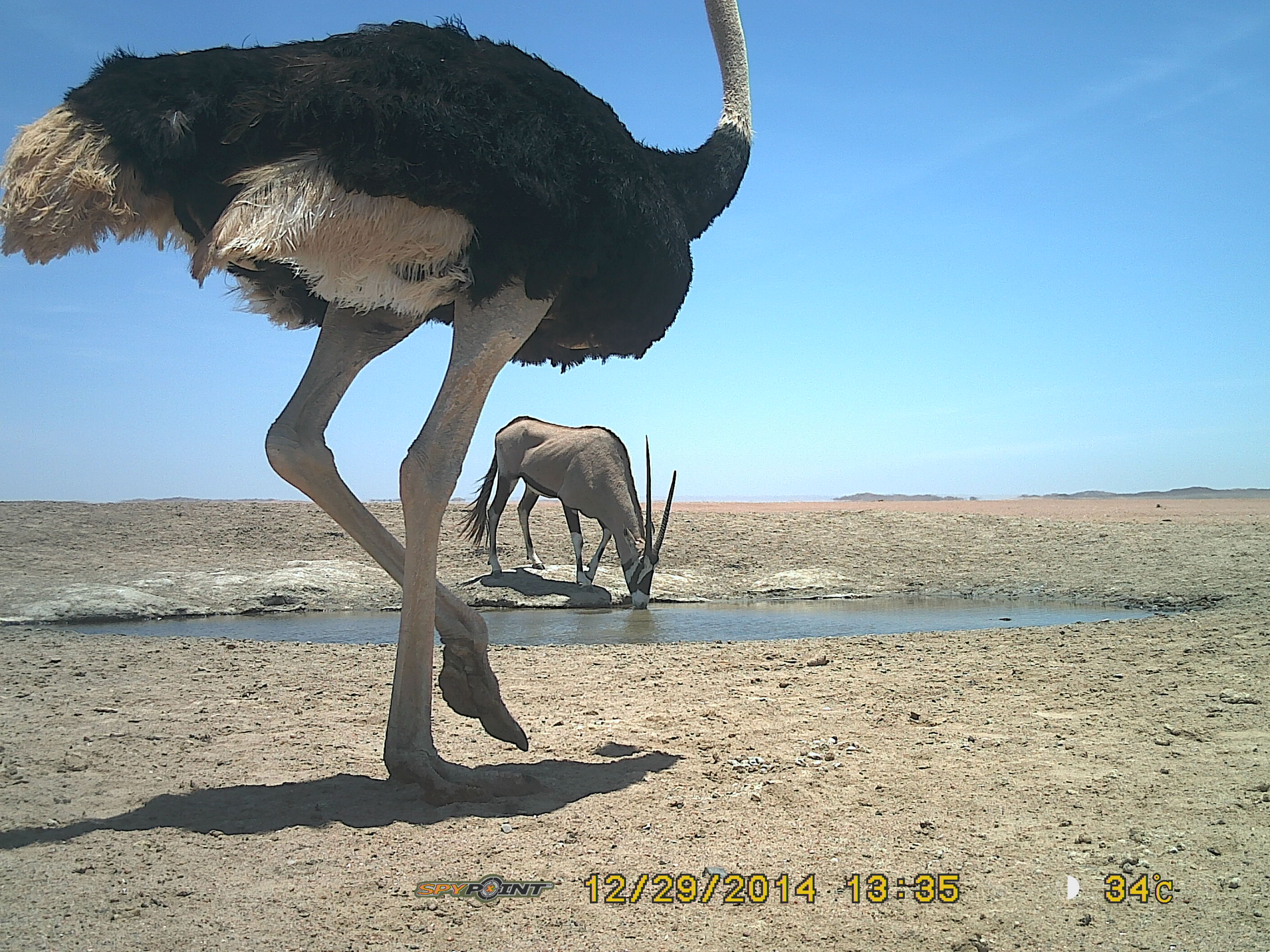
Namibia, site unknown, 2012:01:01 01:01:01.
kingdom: Animalia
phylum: Chordata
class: Aves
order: Struthioniformes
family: Struthionidae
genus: Struthio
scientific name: Struthio camelus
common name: common ostrich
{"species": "Struthio camelus (common ostrich)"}